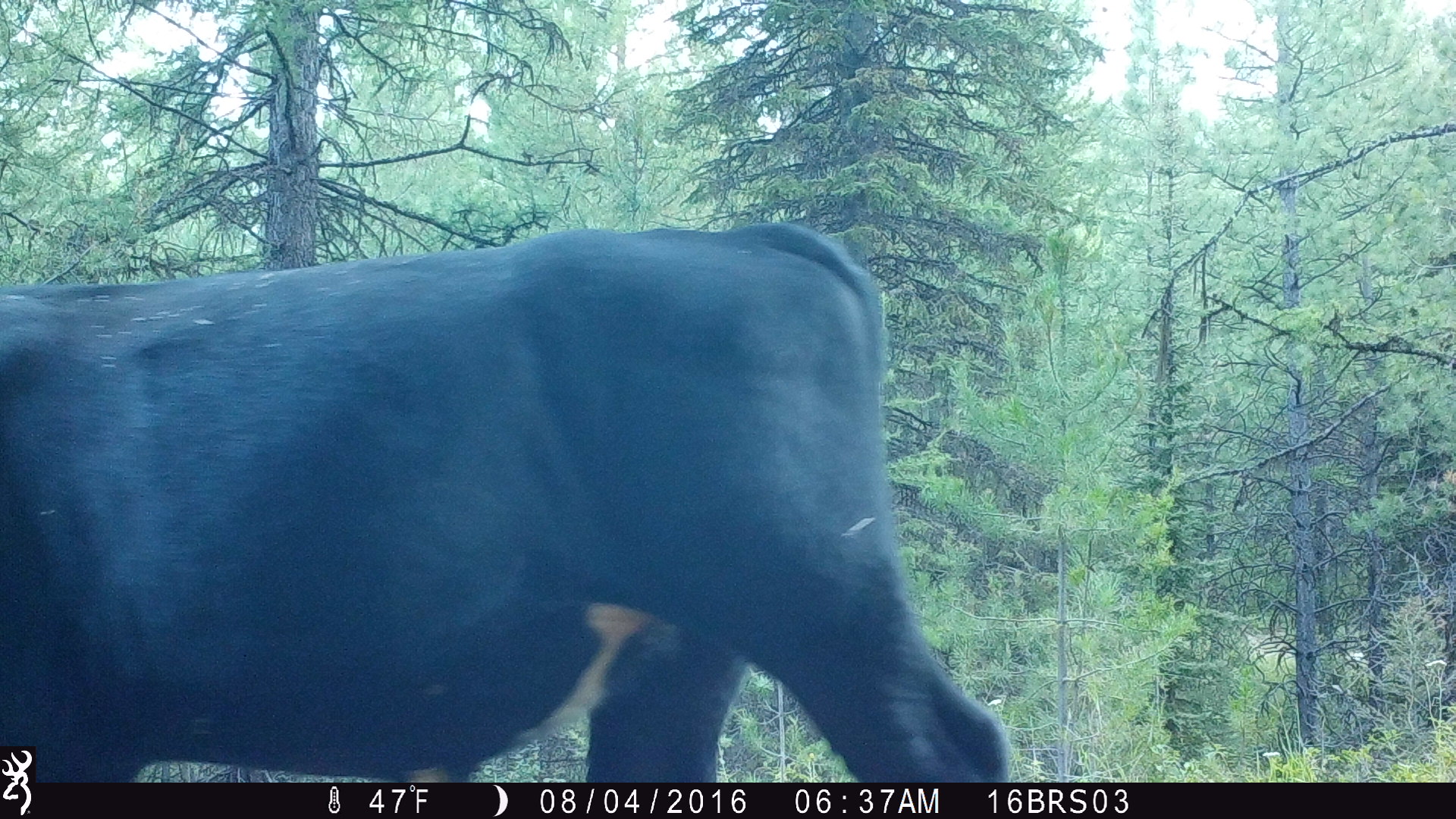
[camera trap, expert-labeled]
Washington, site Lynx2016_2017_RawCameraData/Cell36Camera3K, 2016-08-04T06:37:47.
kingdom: Animalia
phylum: Chordata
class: Mammalia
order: Artiodactyla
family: Bovidae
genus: Bos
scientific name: Bos taurus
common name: domestic cattle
Domestic cattle (Bos taurus). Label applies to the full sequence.